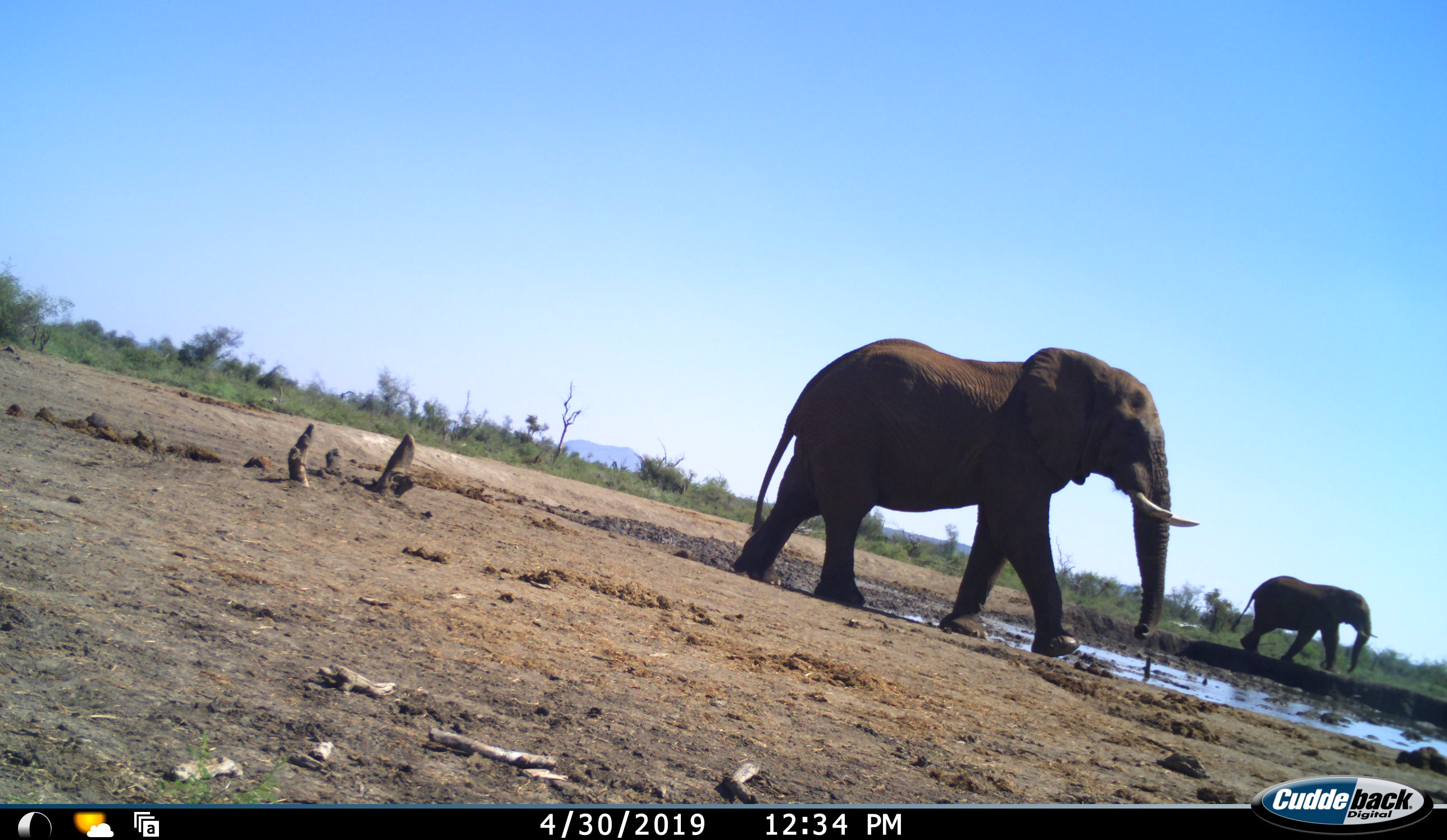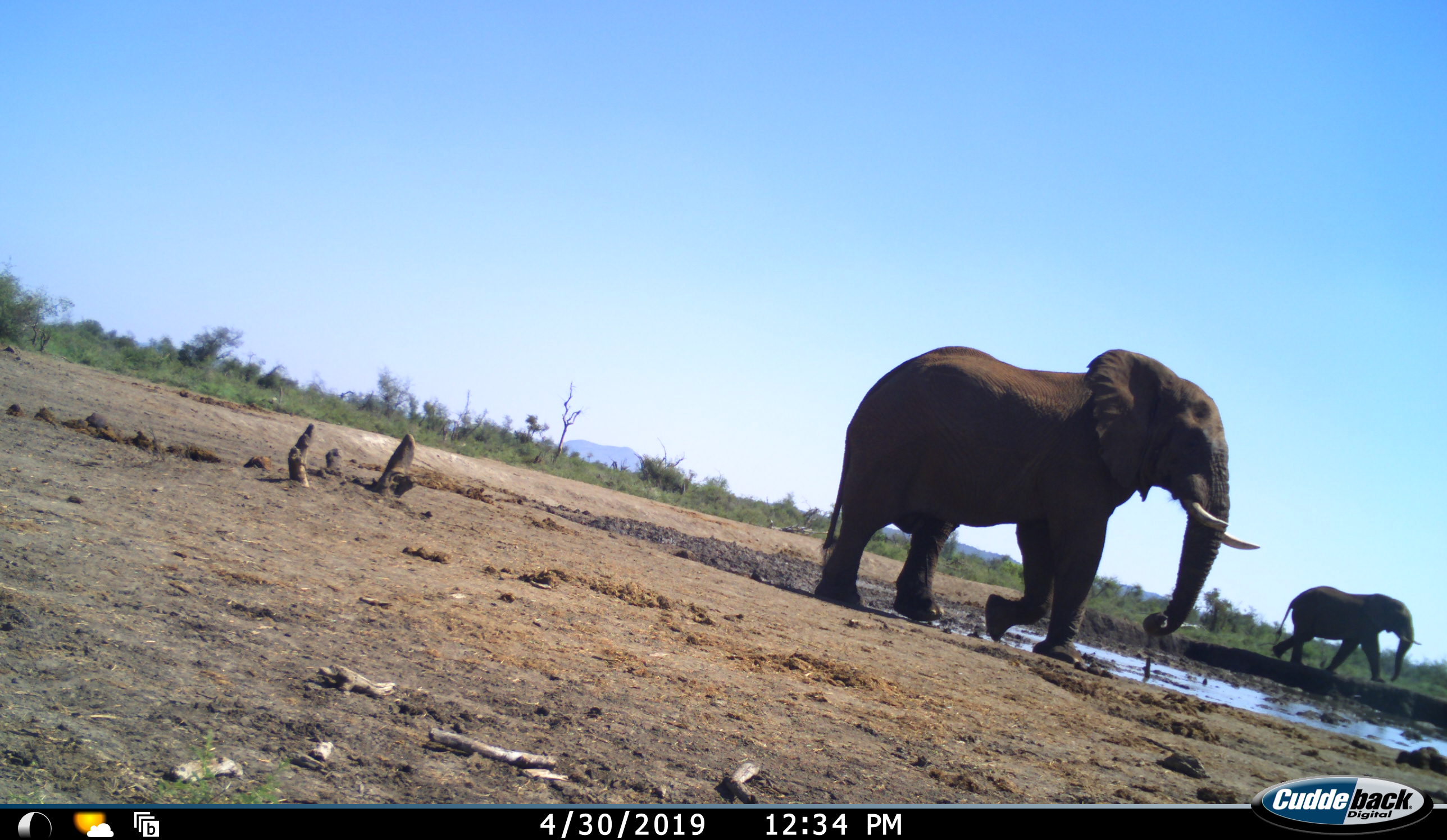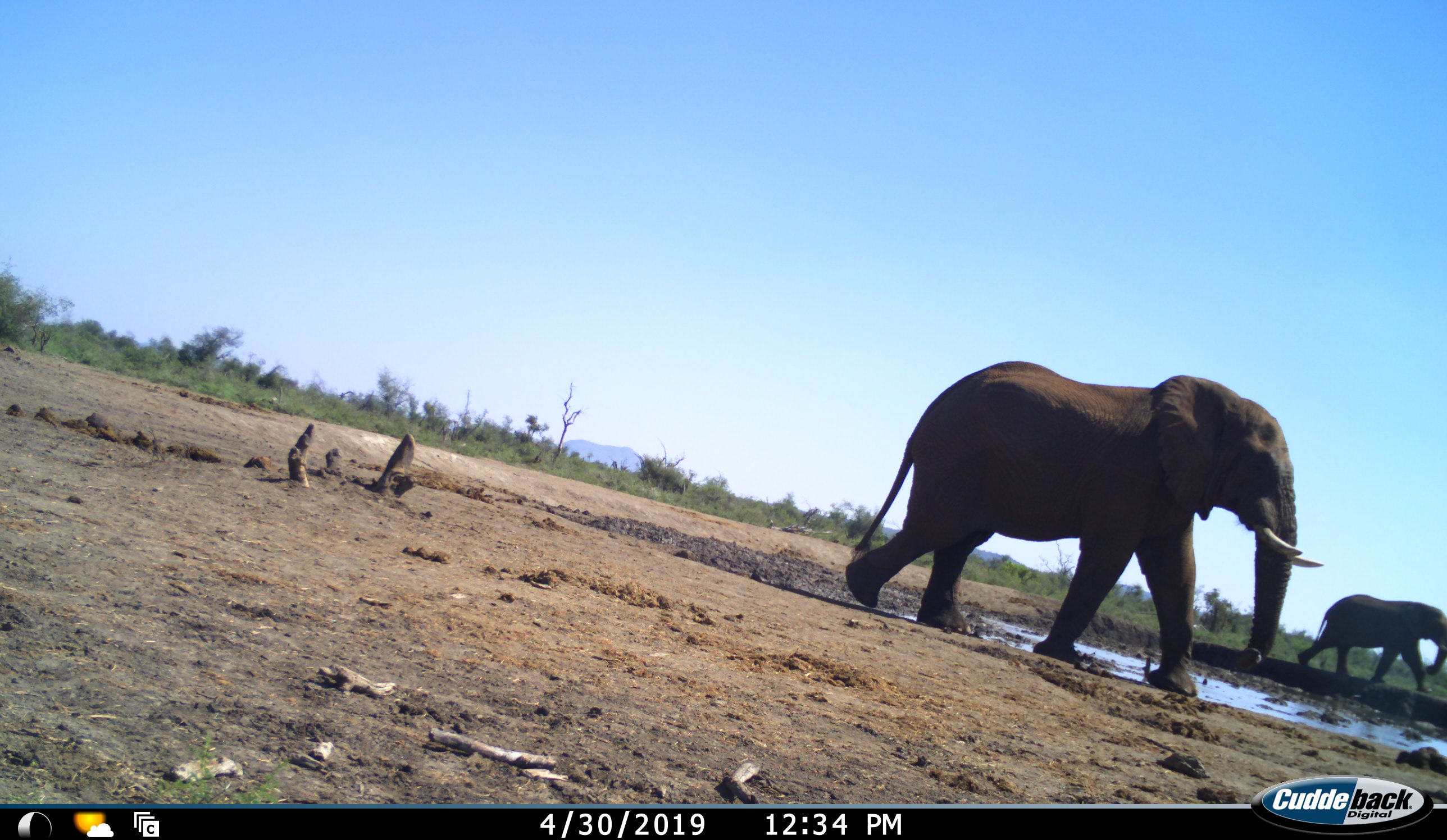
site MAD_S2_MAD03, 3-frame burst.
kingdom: Animalia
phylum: Chordata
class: Mammalia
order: Proboscidea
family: Elephantidae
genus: Loxodonta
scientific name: Loxodonta africana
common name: african bush elephant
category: elephant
Elephant (african bush elephant) (Loxodonta africana), count 2. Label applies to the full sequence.